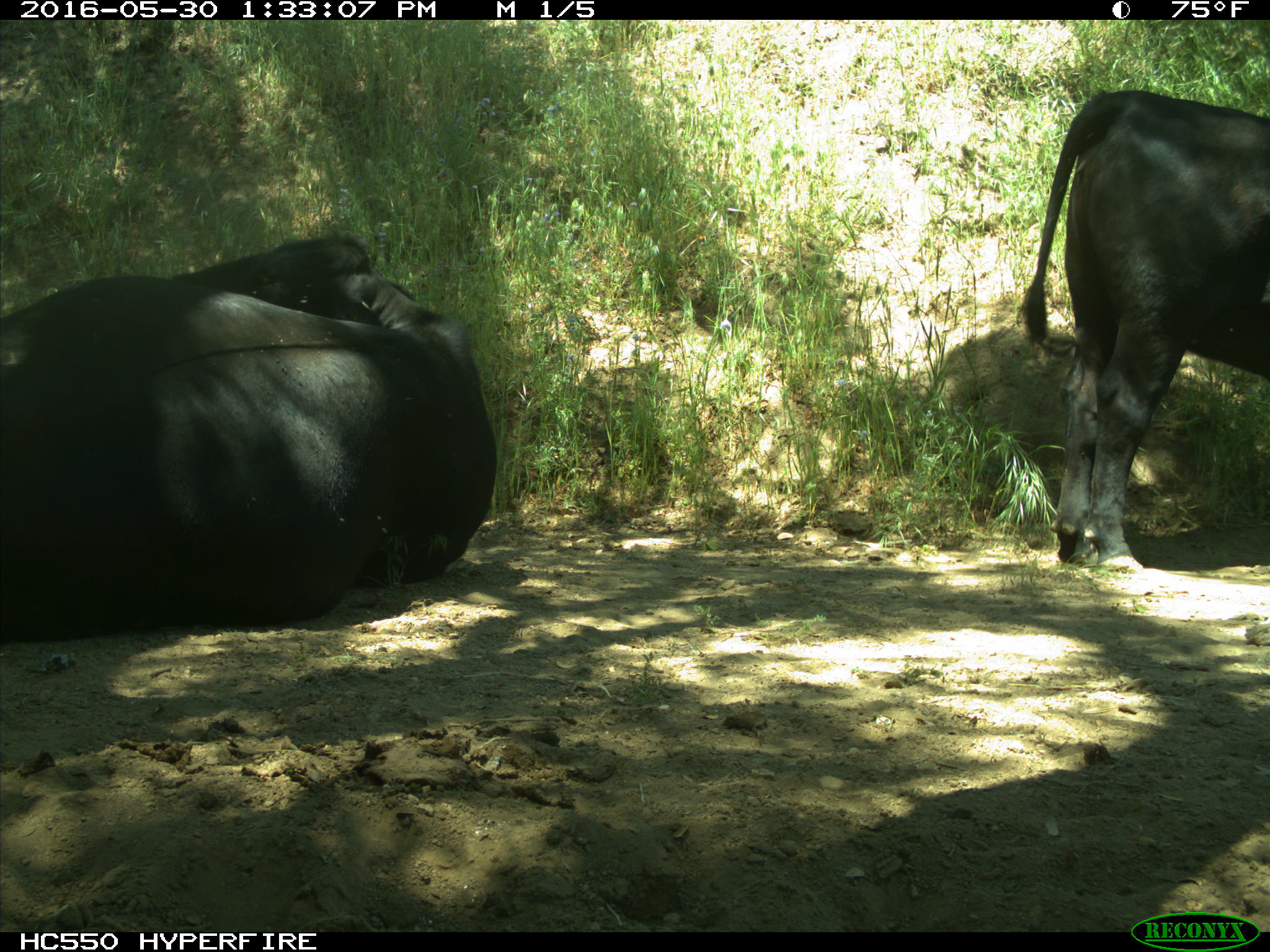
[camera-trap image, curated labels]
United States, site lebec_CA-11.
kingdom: Animalia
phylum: Chordata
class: Mammalia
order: Artiodactyla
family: Bovidae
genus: Bos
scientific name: Bos taurus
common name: domestic cow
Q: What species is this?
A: Bos taurus (domestic cow).